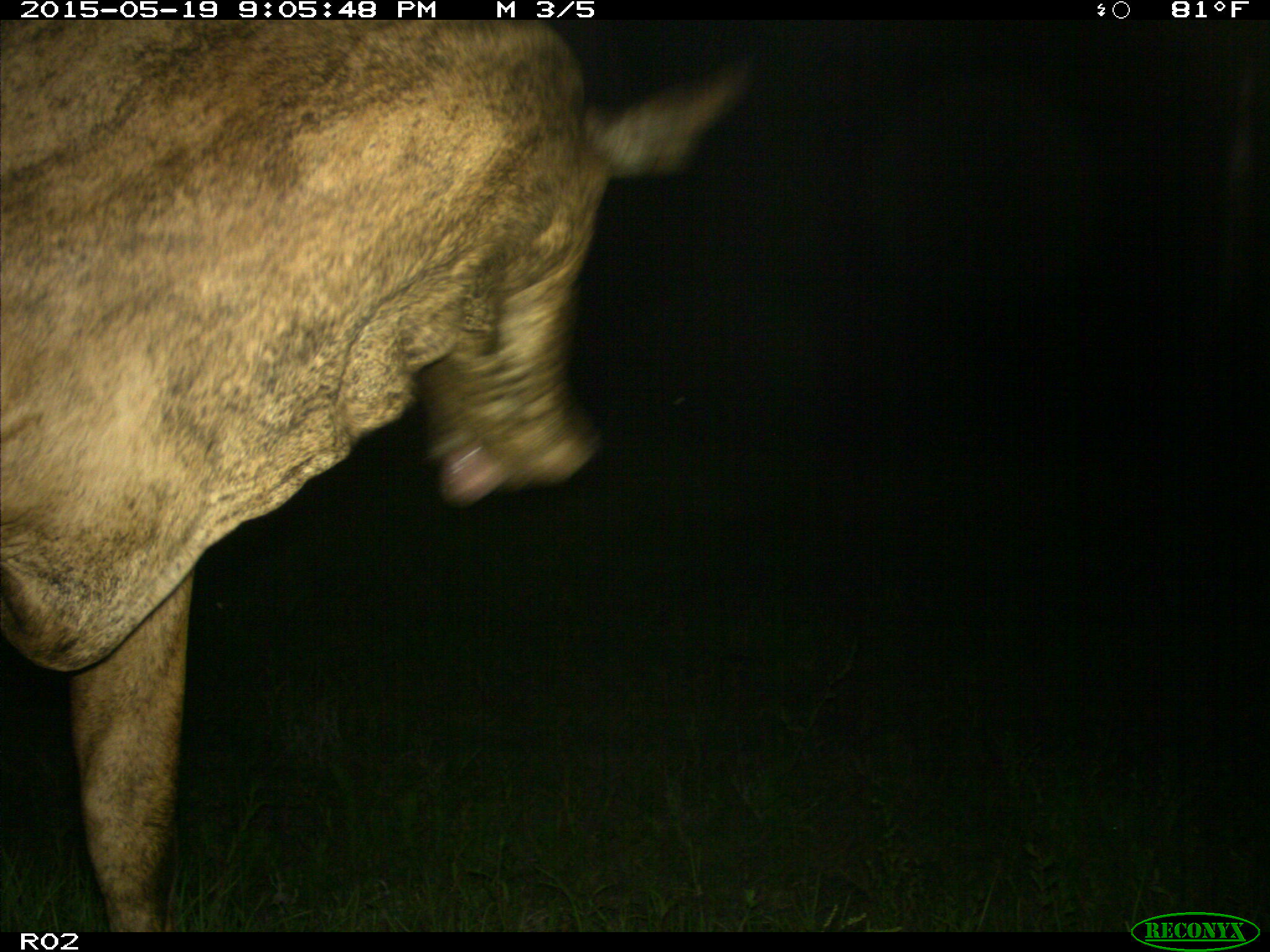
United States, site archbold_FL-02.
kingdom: Animalia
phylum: Chordata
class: Mammalia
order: Artiodactyla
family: Bovidae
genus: Bos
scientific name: Bos taurus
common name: domestic cow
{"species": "Bos taurus (domestic cow)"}